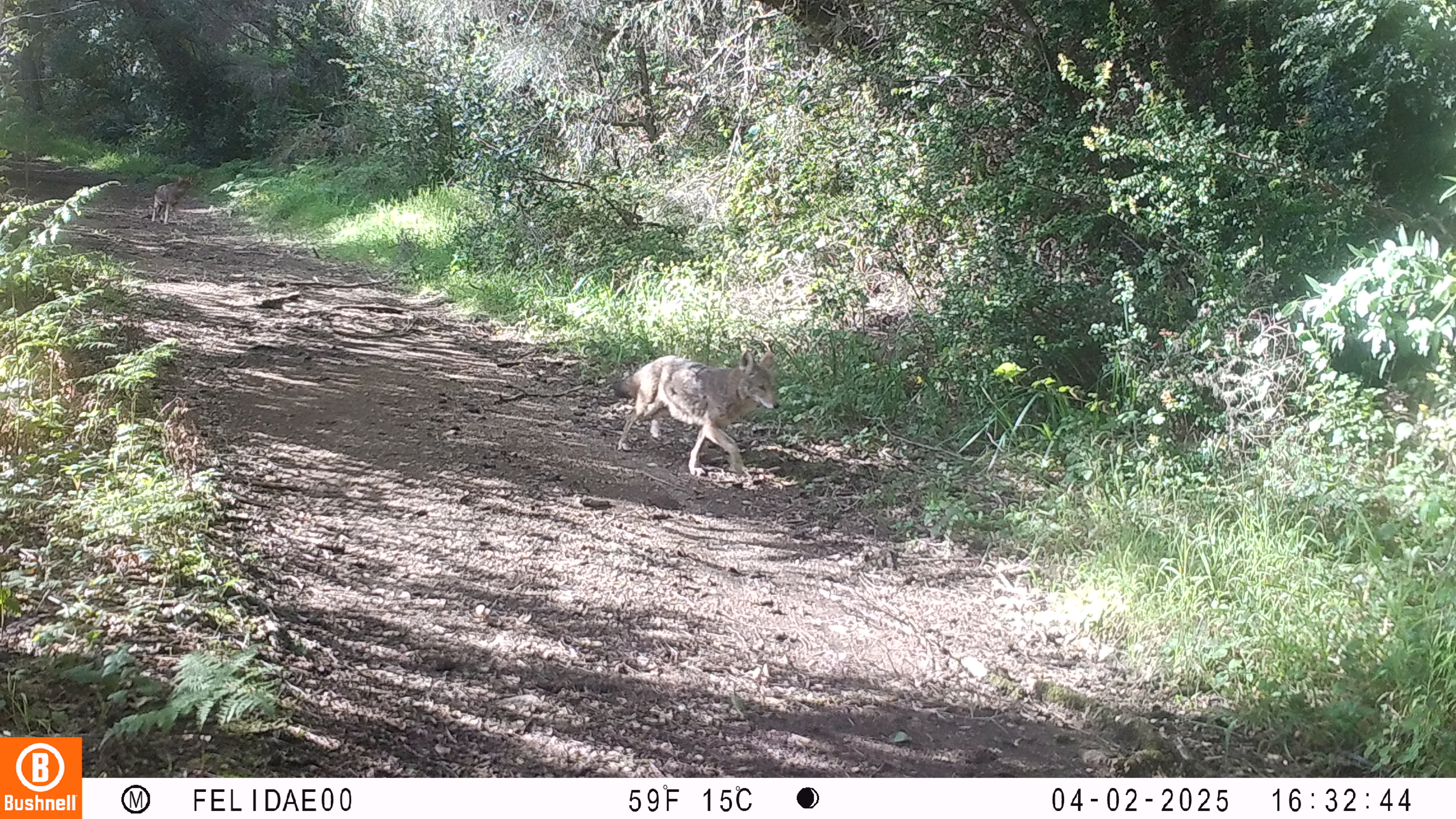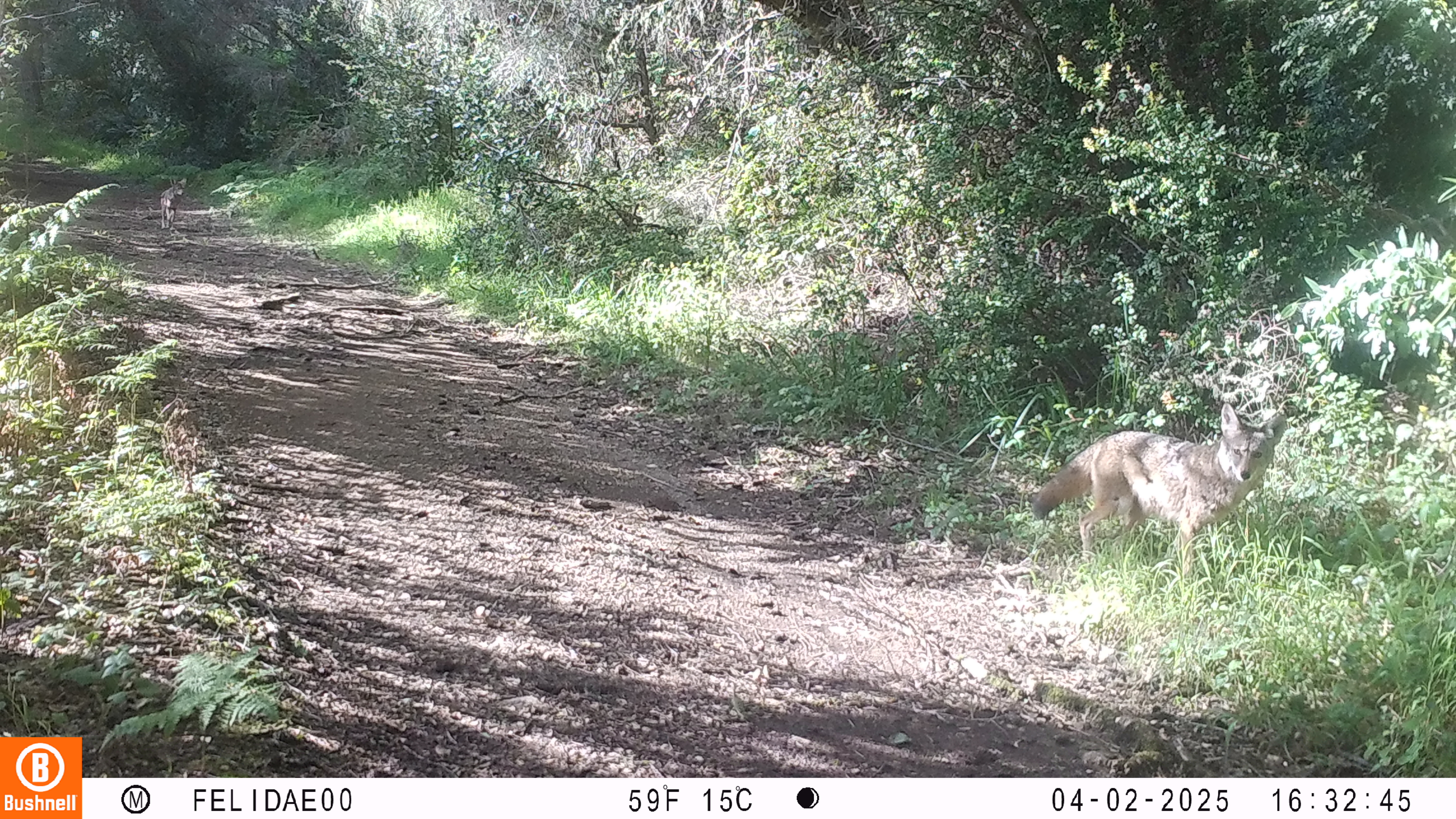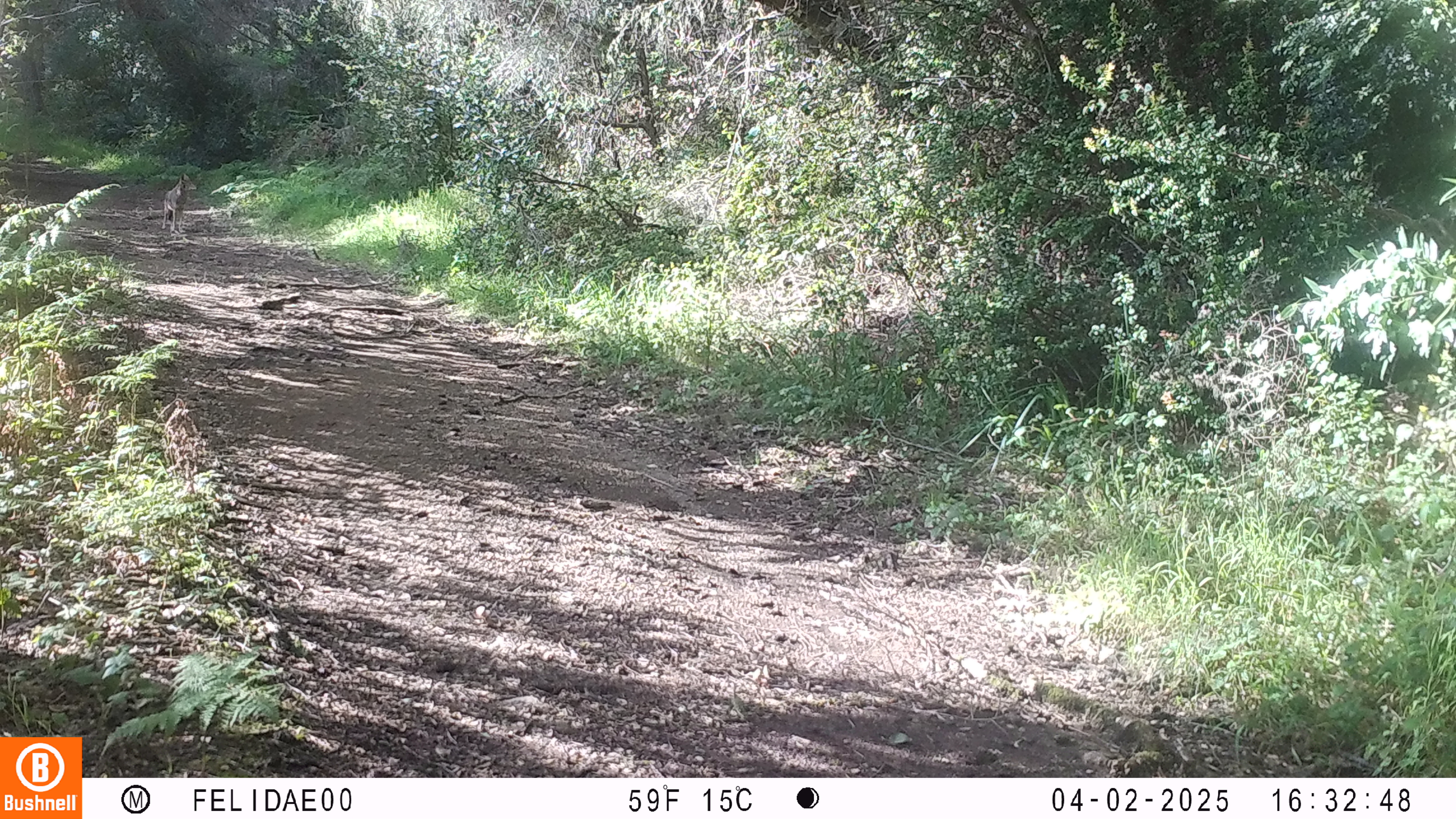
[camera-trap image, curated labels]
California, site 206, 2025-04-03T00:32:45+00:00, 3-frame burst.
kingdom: Animalia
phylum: Chordata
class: Mammalia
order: Carnivora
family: Canidae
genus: Canis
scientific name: Canis latrans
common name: coyote